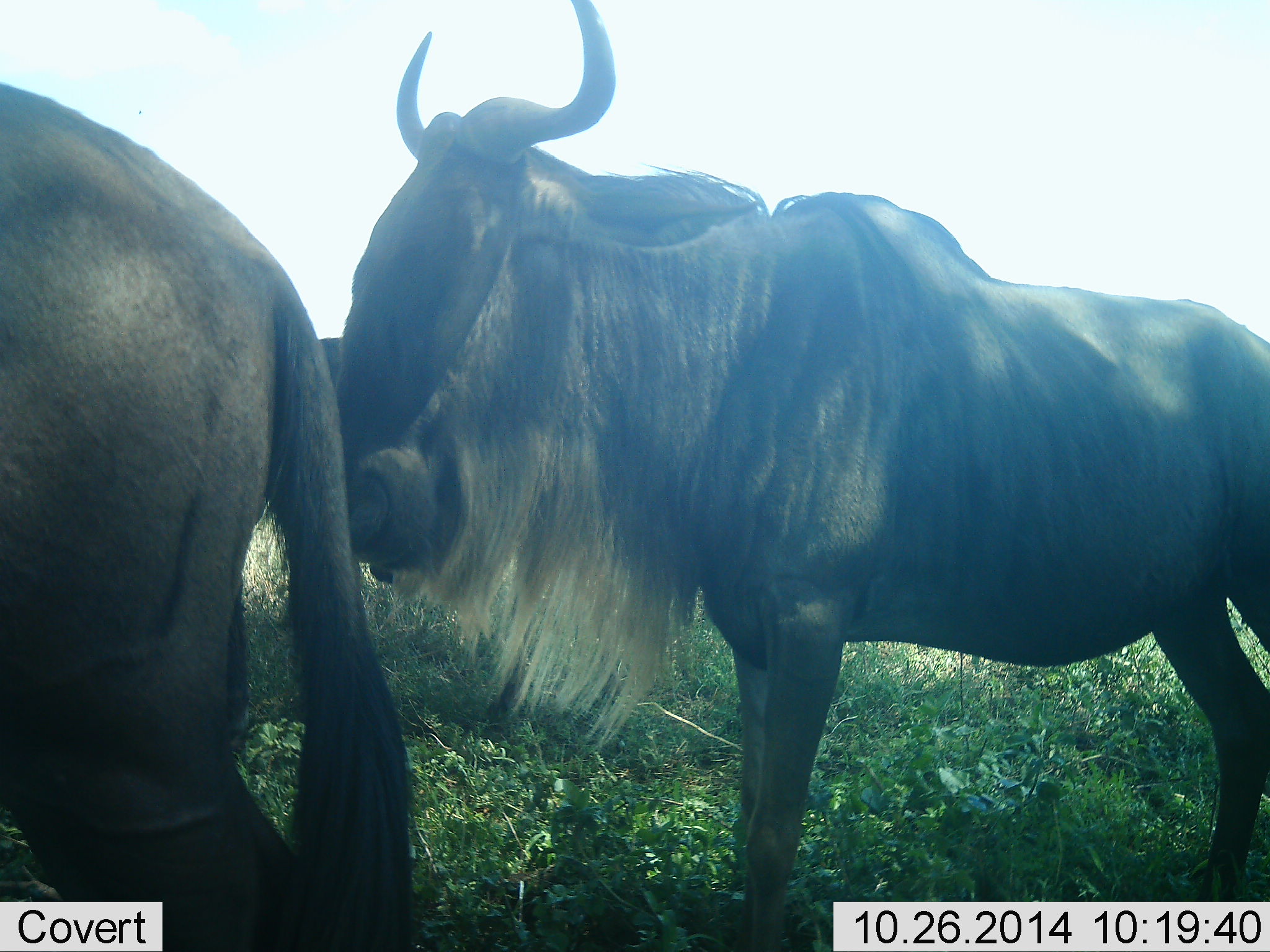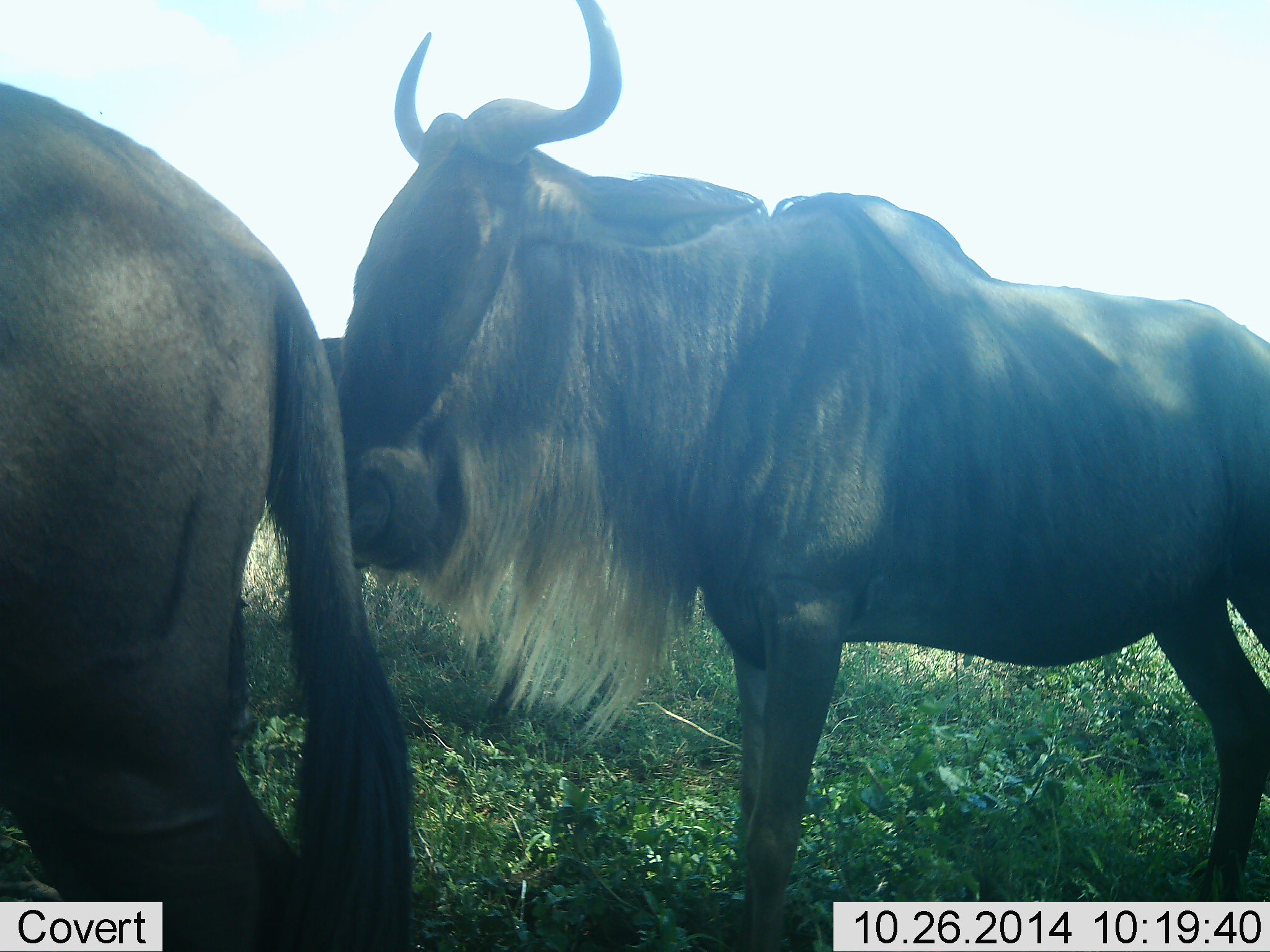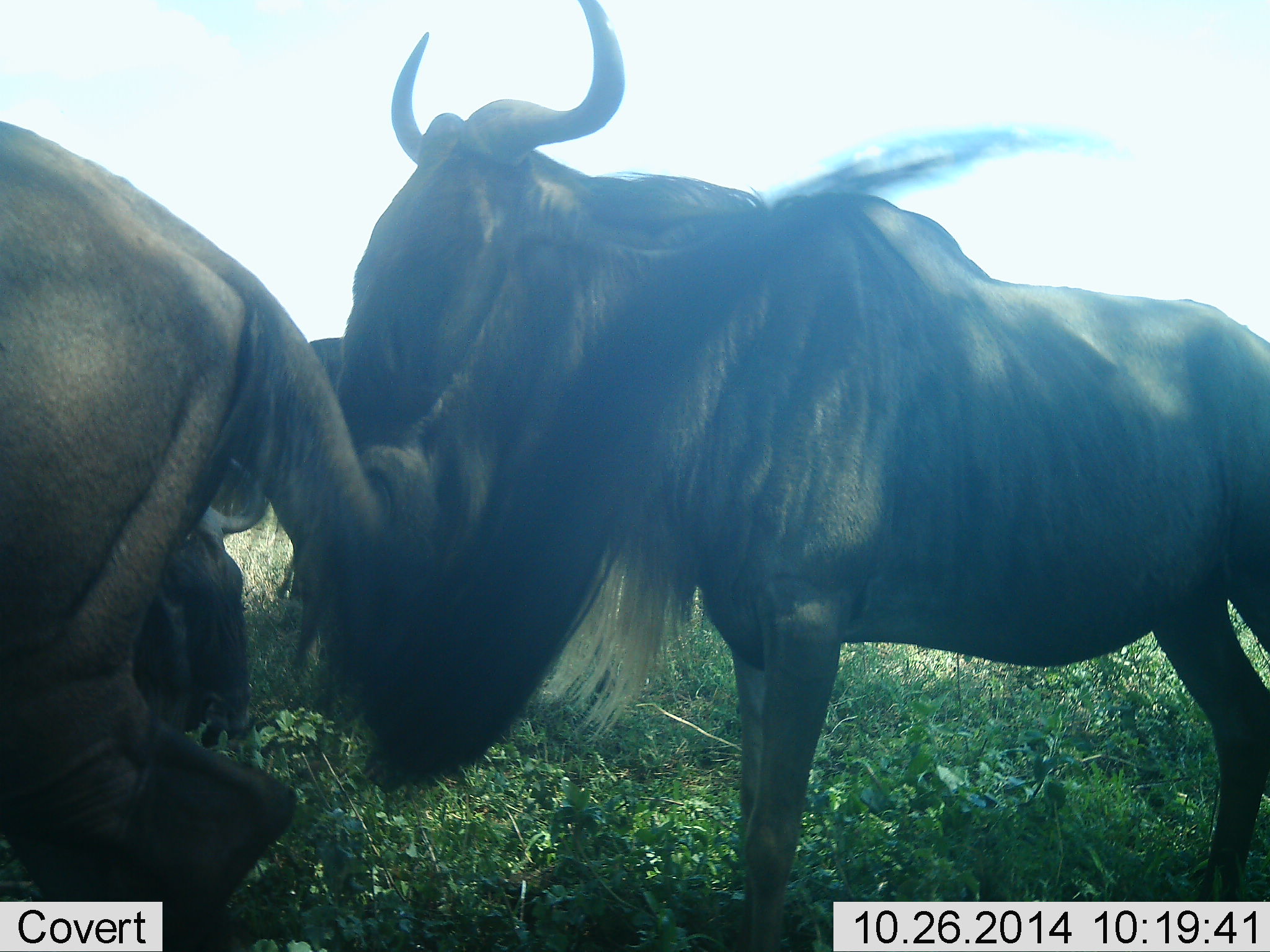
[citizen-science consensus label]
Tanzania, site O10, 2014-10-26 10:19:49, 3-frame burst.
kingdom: Animalia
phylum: Chordata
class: Mammalia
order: Artiodactyla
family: Bovidae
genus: Connochaetes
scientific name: Connochaetes taurinus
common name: blue wildebeest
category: wildebeest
Wildebeest (blue wildebeest) (Connochaetes taurinus), count 3. Behavior (volunteer vote fractions): standing 90%, resting 10%, moving 20%, interacting 0%. Young present (vote fraction): 0%. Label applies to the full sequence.